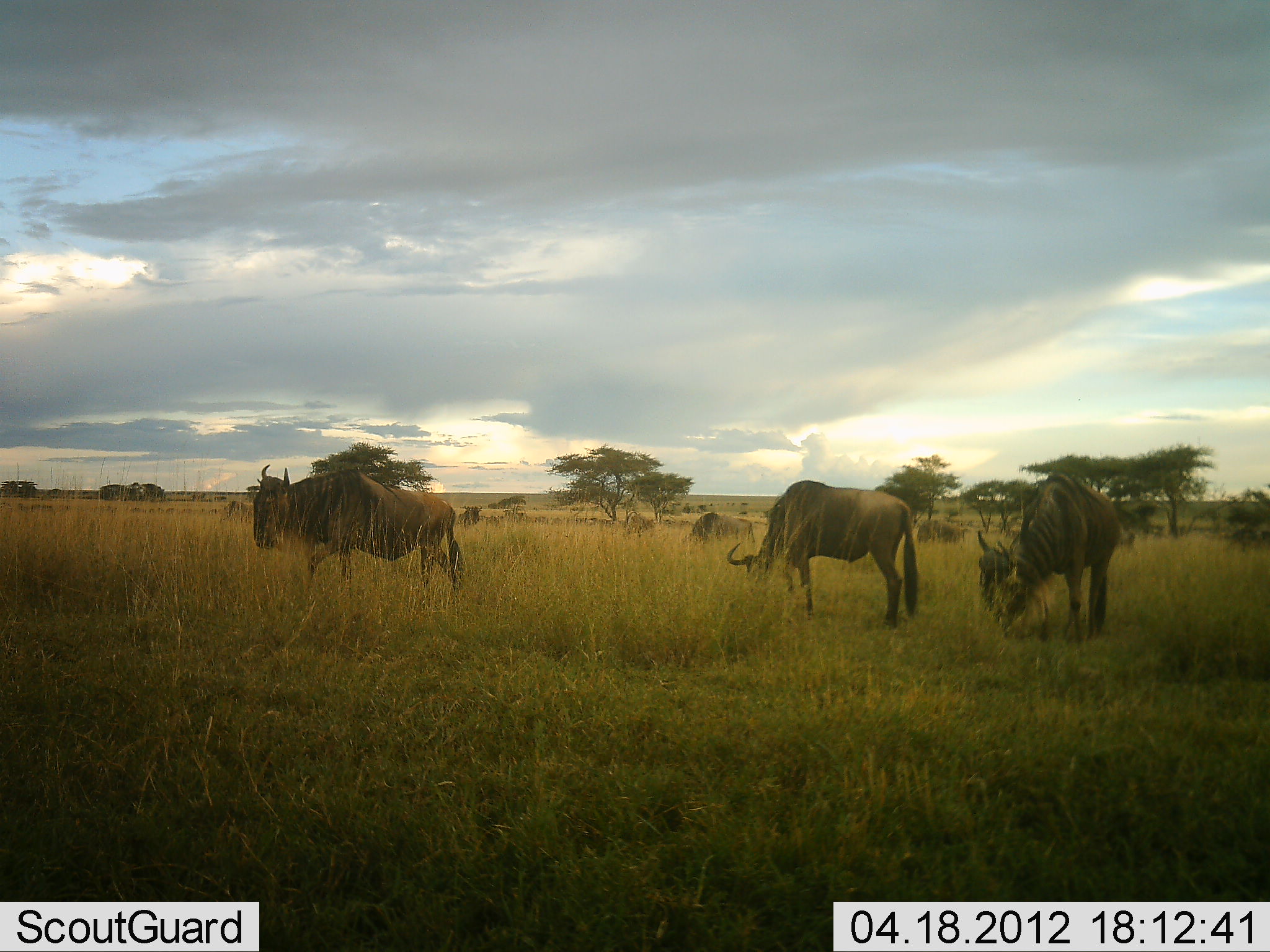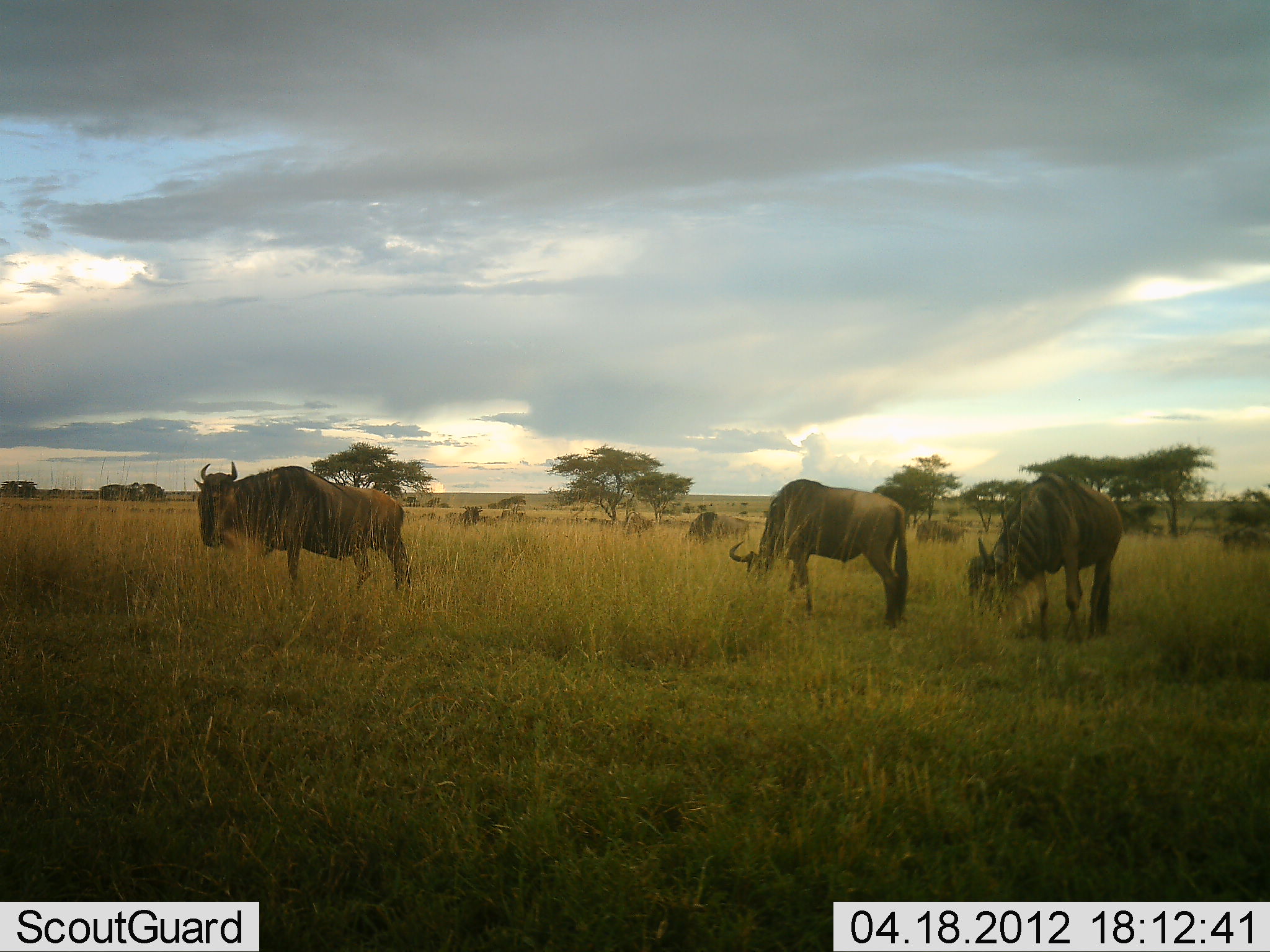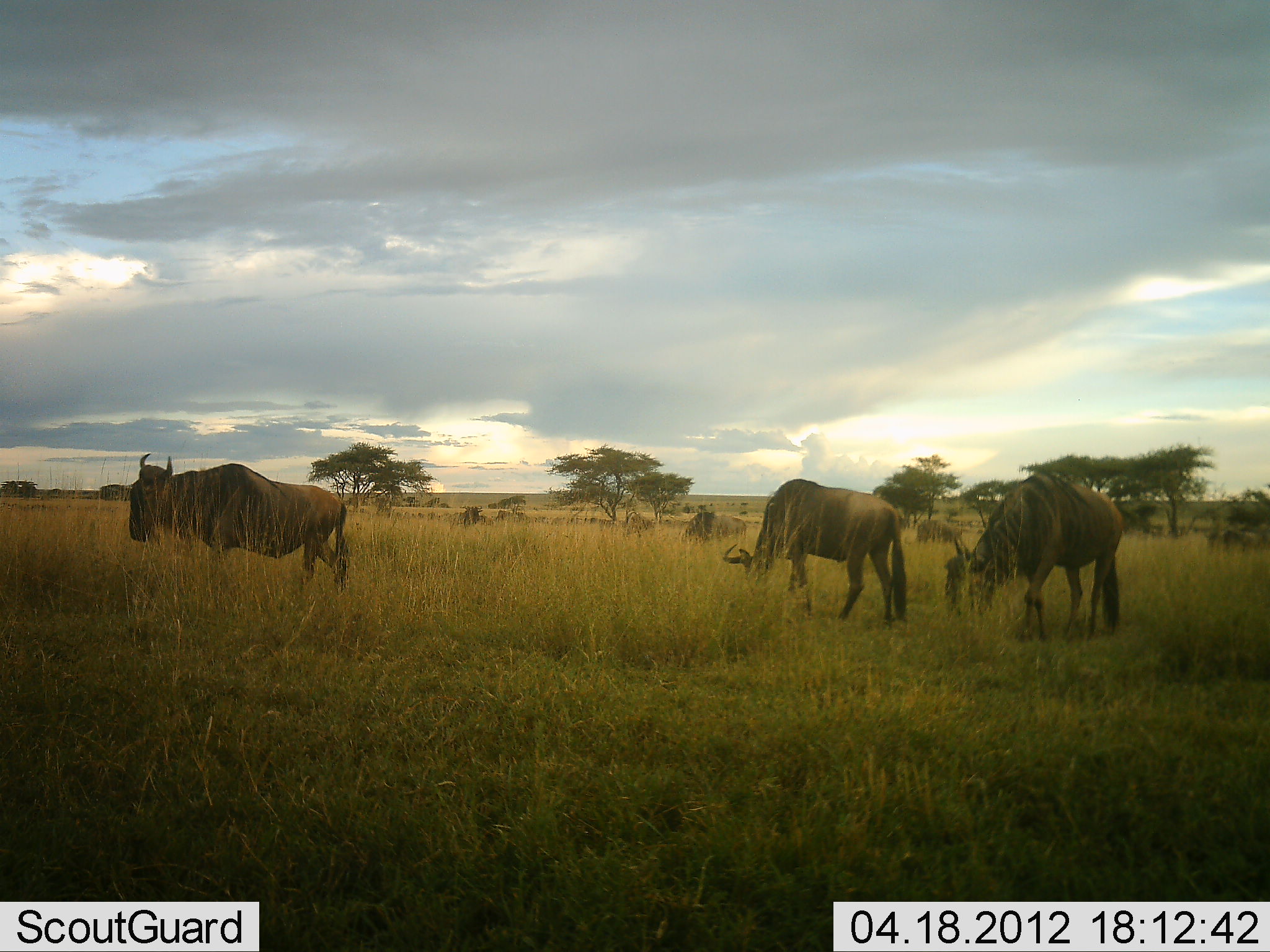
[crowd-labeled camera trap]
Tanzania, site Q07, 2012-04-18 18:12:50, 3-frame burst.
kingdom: Animalia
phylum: Chordata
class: Mammalia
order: Artiodactyla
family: Bovidae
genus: Connochaetes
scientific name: Connochaetes taurinus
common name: blue wildebeest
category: wildebeest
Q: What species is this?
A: Wildebeest (blue wildebeest) (Connochaetes taurinus).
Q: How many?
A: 8.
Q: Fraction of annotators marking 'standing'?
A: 50%.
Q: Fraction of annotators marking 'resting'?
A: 7%.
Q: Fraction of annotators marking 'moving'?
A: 54%.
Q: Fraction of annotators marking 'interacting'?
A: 0%.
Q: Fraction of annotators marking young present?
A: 0%.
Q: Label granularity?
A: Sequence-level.